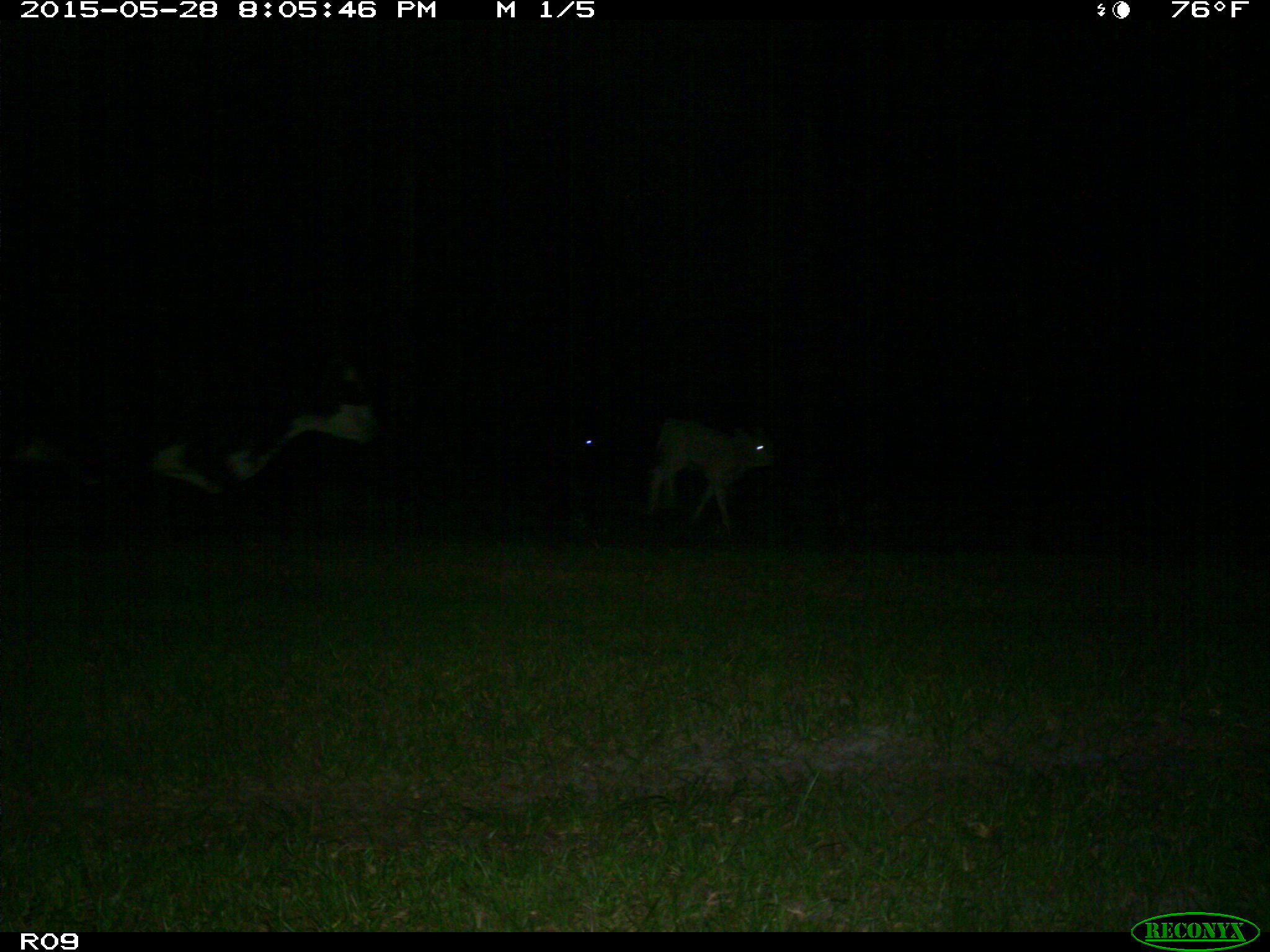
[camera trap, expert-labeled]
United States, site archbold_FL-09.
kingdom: Animalia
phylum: Chordata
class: Mammalia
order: Artiodactyla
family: Bovidae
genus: Bos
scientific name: Bos taurus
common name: domestic cow